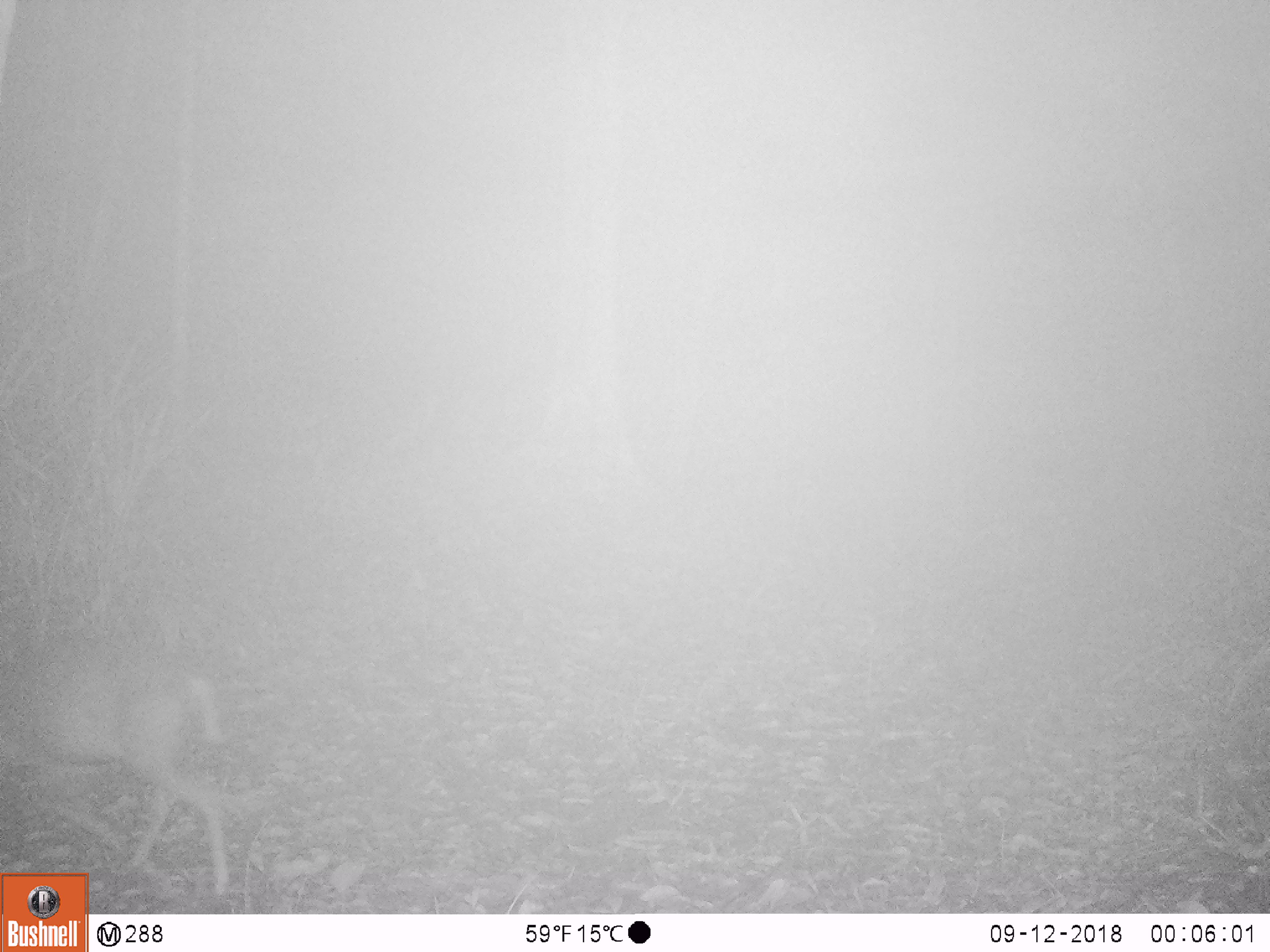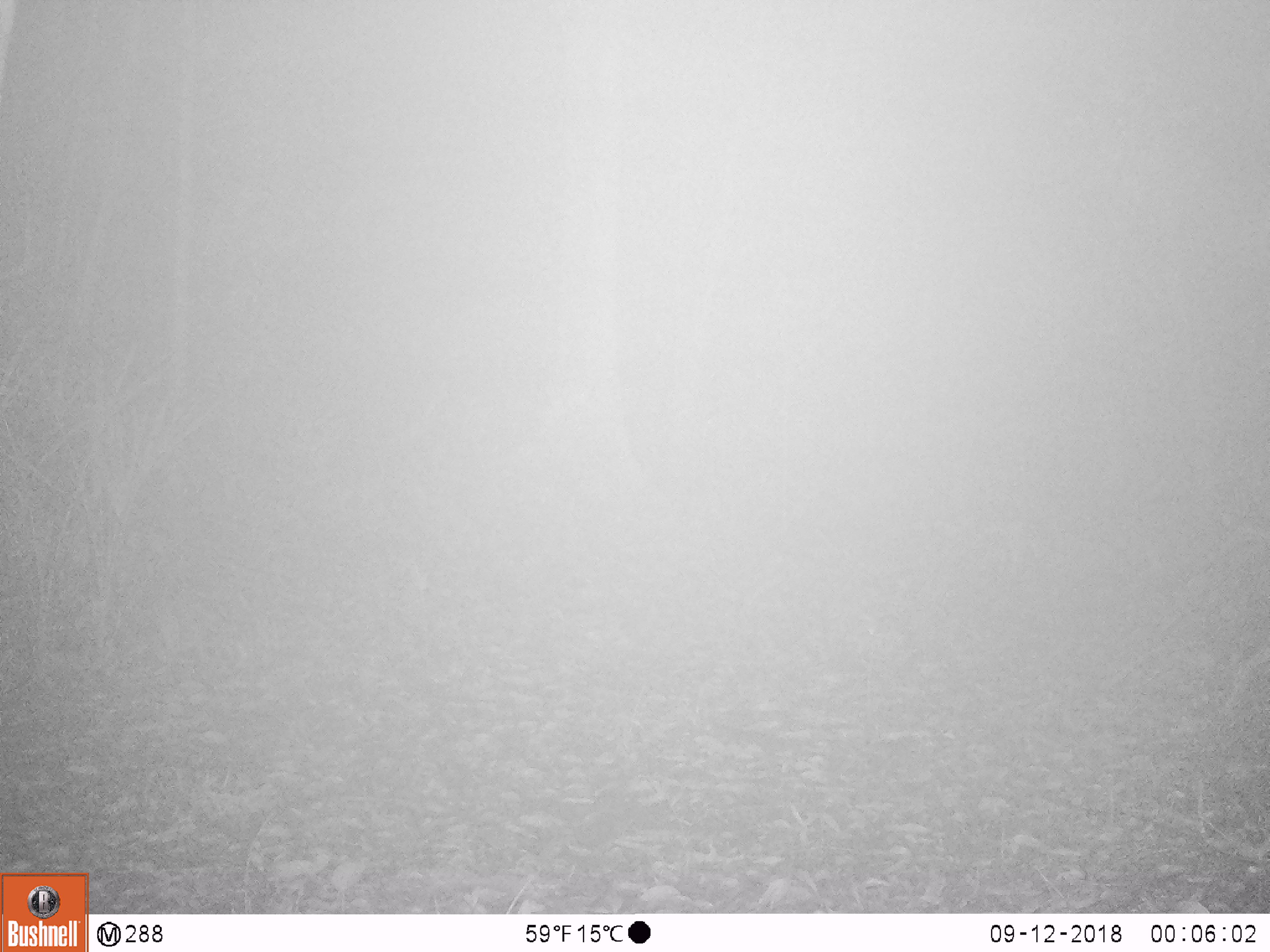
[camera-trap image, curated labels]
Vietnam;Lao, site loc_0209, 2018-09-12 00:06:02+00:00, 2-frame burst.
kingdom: Animalia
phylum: Chordata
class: Mammalia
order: Artiodactyla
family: Cervidae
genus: Muntiacus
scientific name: Muntiacus rooseveltorum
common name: roosevelt's muntjac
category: roosevelts muntjac group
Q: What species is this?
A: Roosevelts muntjac group (roosevelt's muntjac) (Muntiacus rooseveltorum).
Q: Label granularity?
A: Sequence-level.